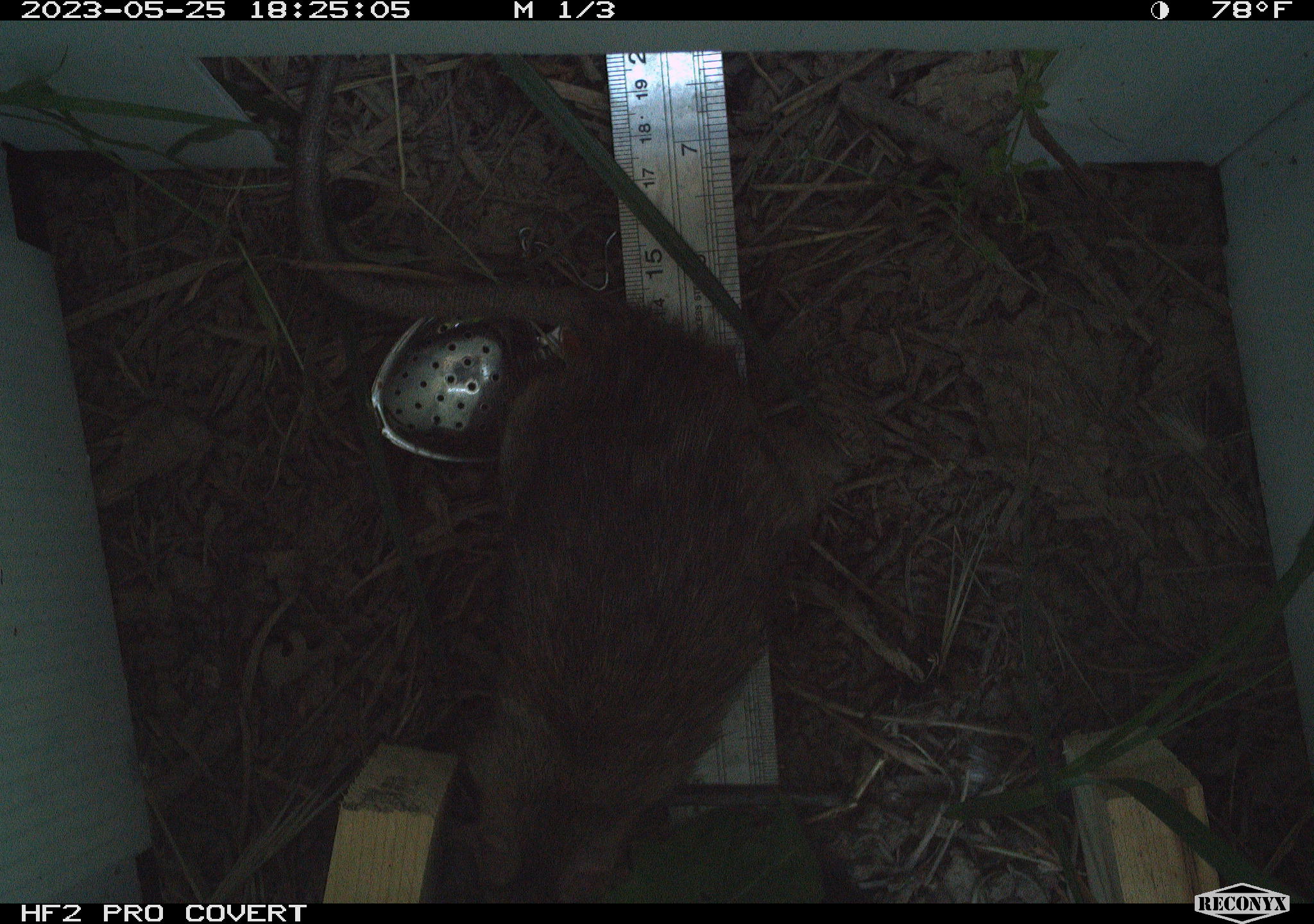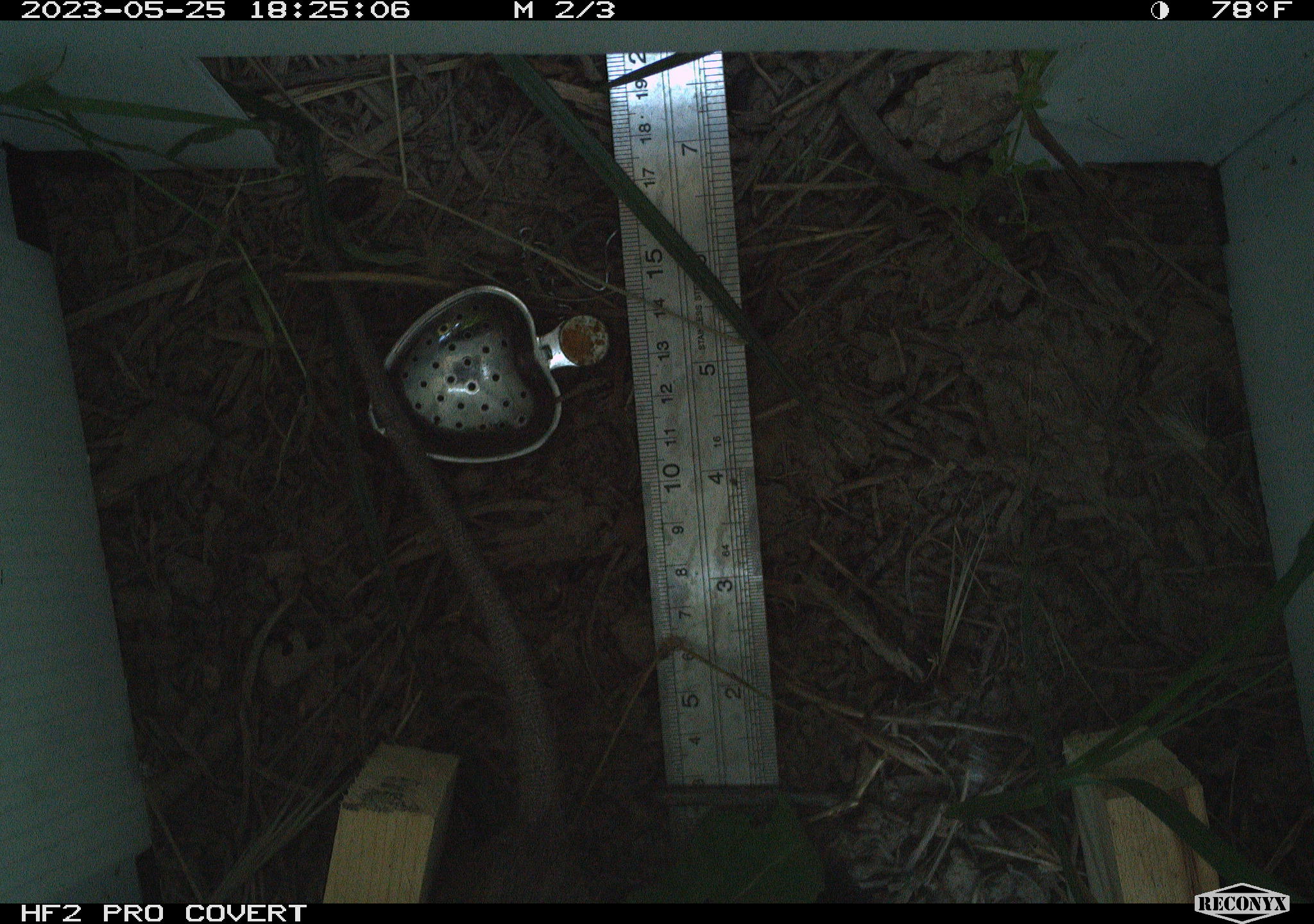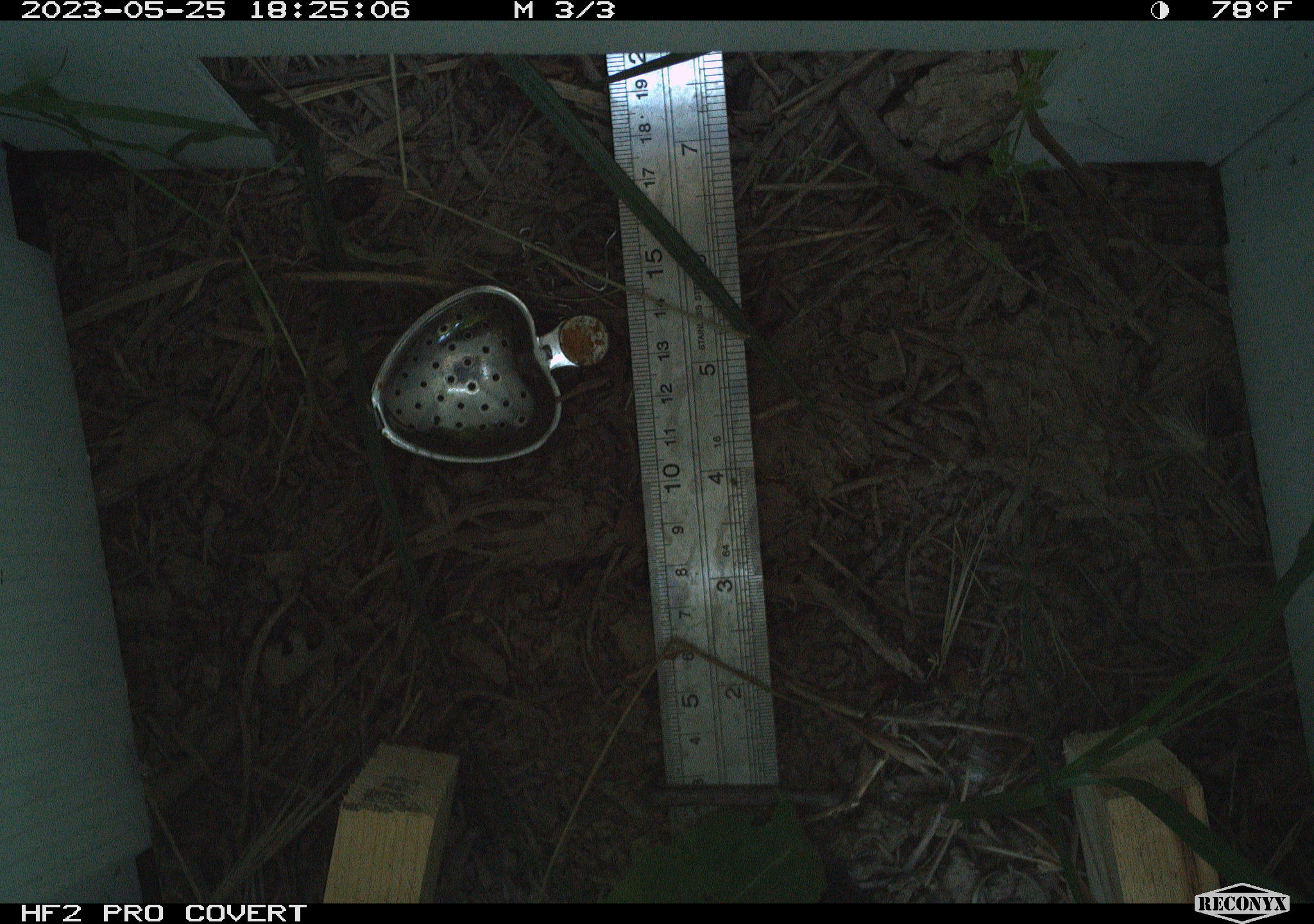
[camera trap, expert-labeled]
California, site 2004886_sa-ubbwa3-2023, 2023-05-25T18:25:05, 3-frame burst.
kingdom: Animalia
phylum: Chordata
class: Mammalia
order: Rodentia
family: Muridae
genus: Rattus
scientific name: Rattus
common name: rat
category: rattus species